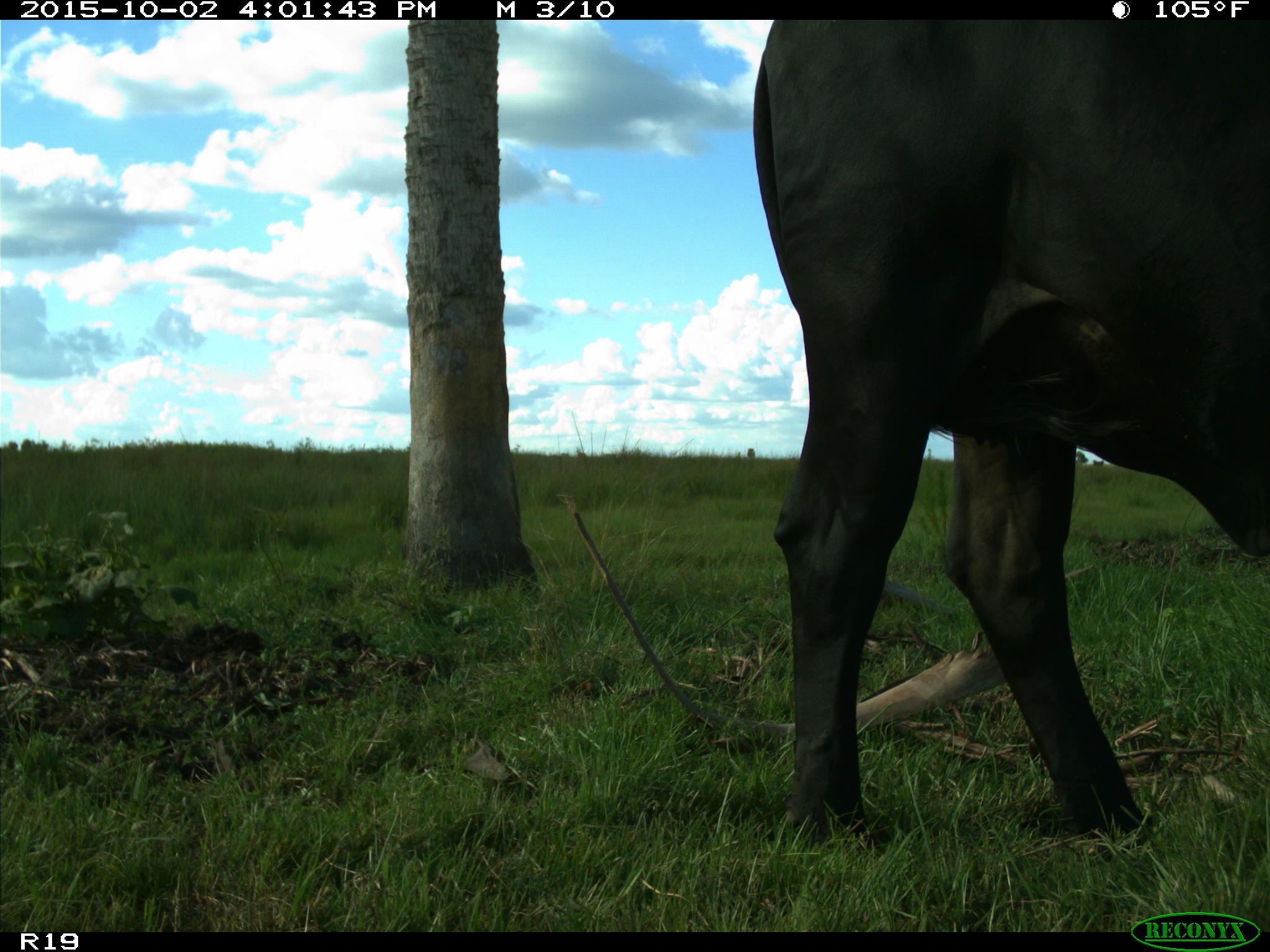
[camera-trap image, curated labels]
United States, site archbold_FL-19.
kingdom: Animalia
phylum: Chordata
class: Mammalia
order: Artiodactyla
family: Bovidae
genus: Bos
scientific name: Bos taurus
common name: domestic cow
Bos taurus (domestic cow).